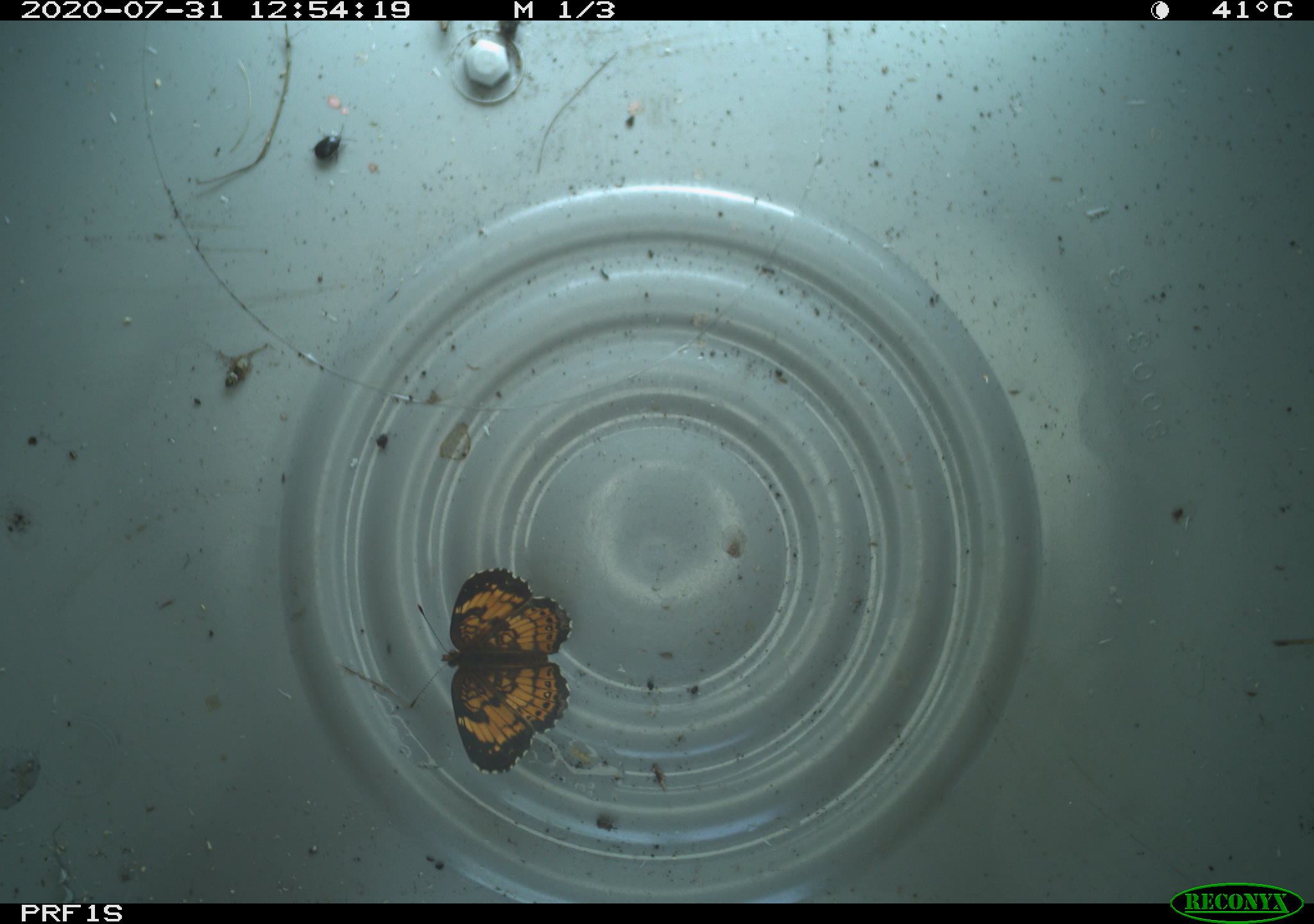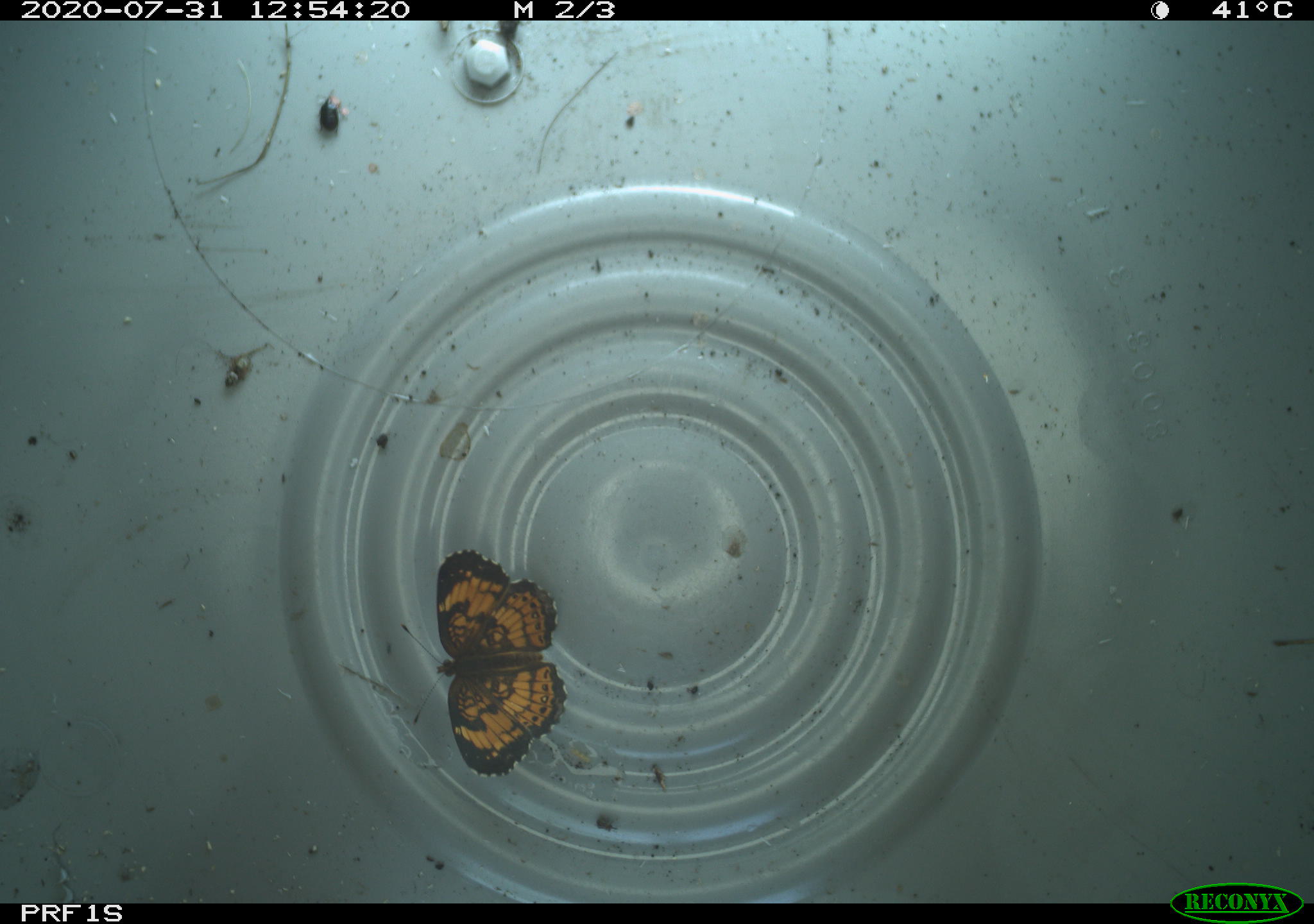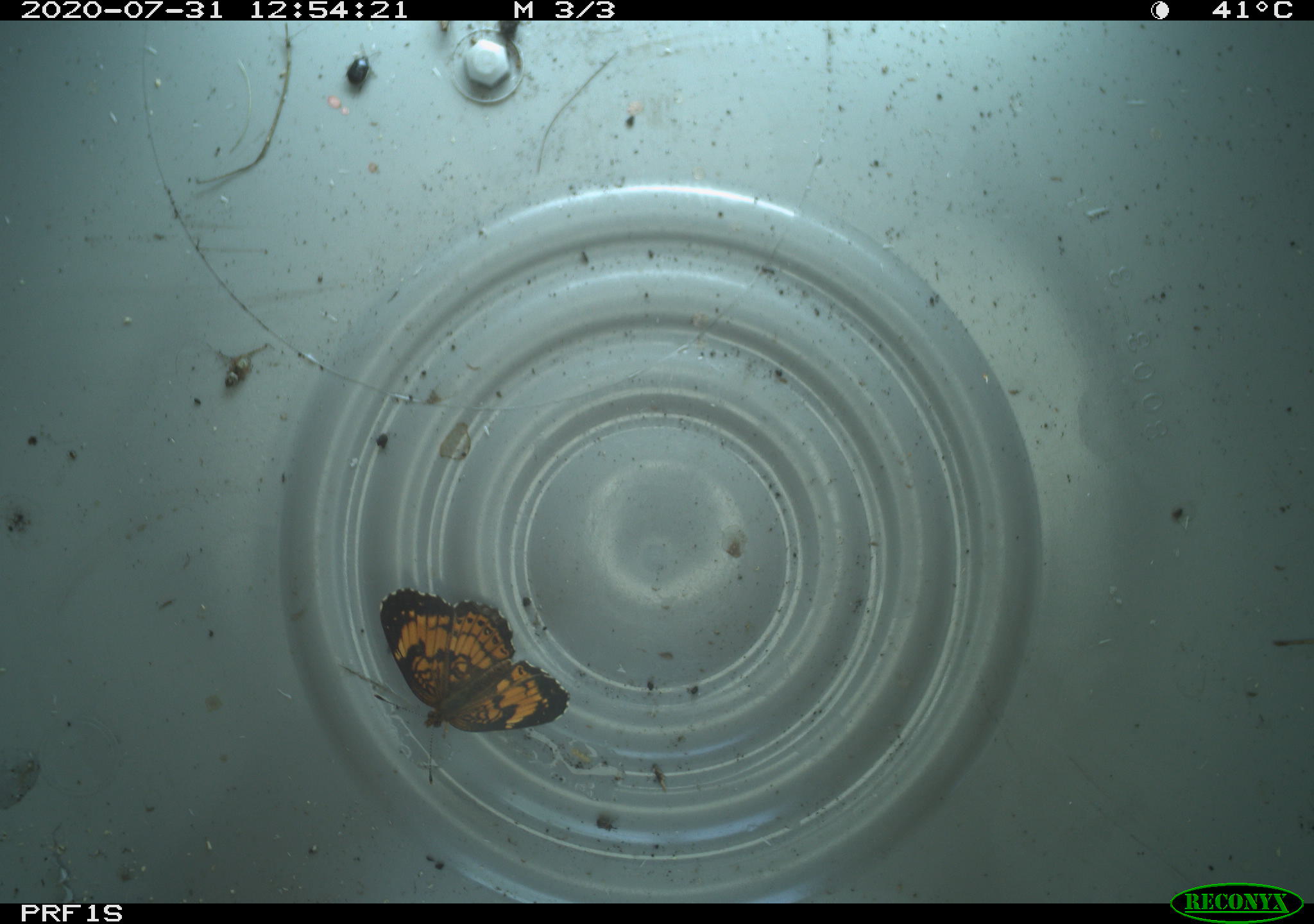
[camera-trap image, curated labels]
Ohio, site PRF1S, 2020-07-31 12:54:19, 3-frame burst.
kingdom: Animalia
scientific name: Animalia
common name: animal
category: invertebrate